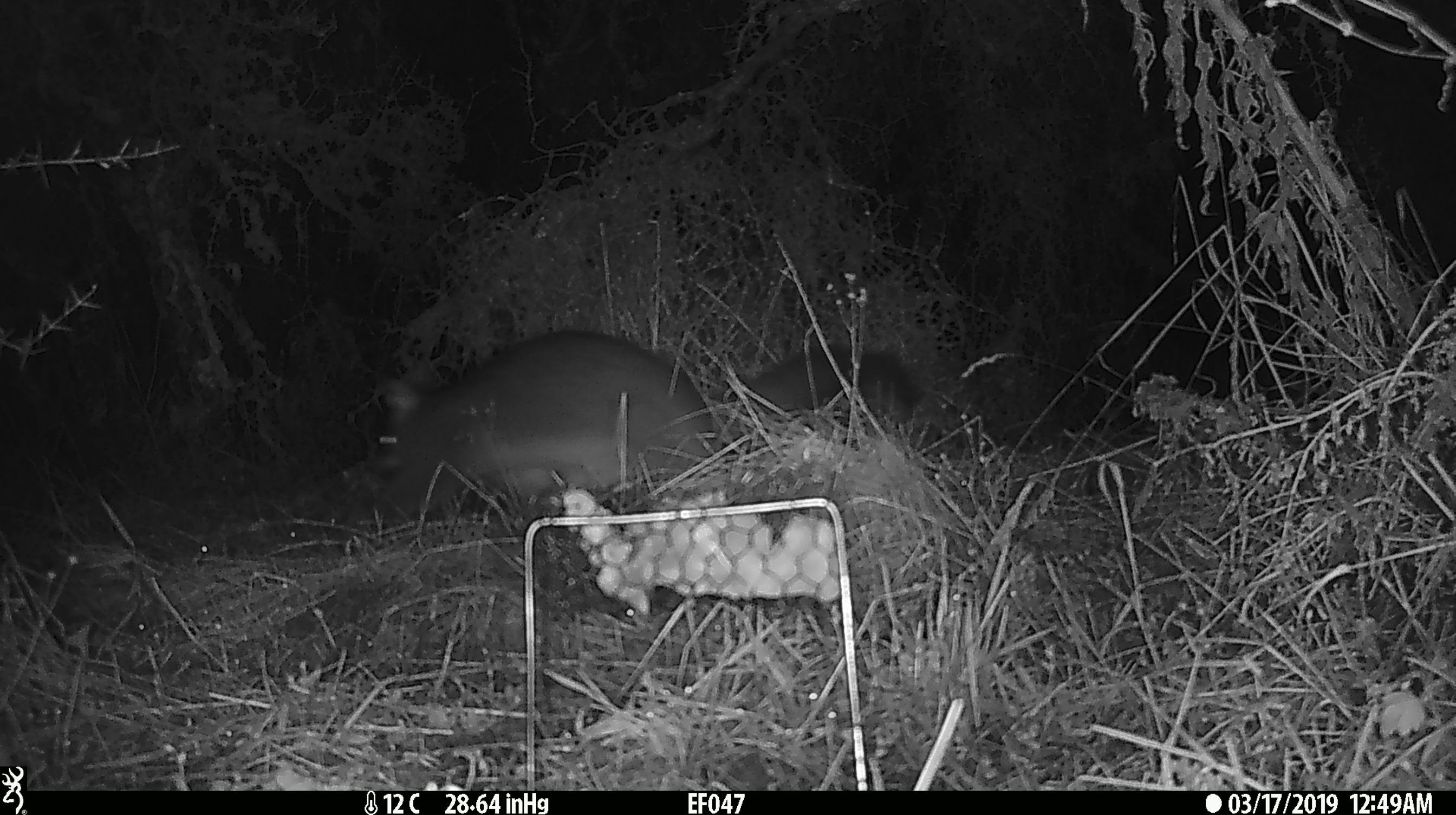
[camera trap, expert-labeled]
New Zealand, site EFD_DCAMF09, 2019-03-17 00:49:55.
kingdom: Animalia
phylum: Chordata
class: Mammalia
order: Diprotodontia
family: Phalangeridae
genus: Trichosurus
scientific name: Trichosurus vulpecula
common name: common brushtail possum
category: possum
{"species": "possum (common brushtail possum) (Trichosurus vulpecula)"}